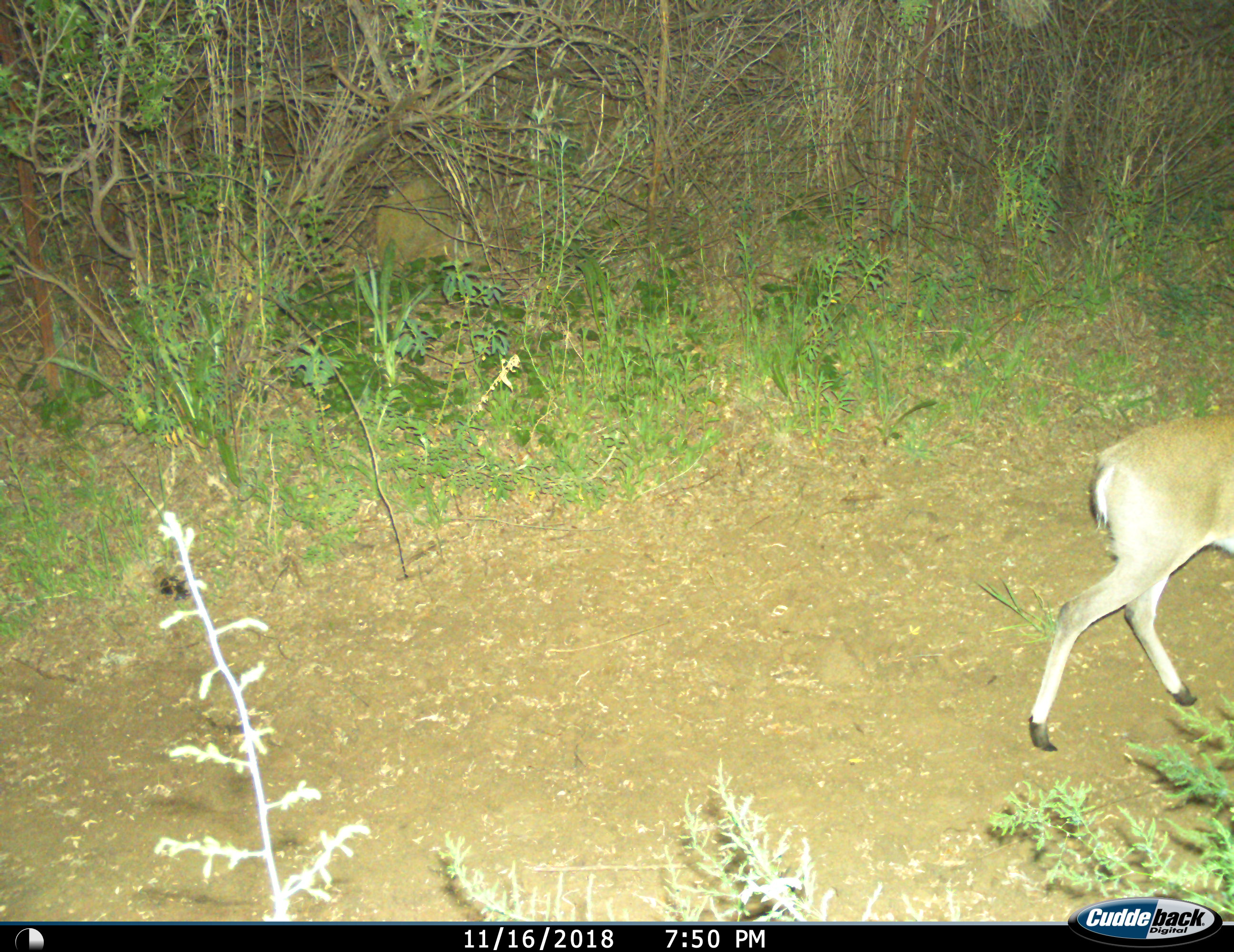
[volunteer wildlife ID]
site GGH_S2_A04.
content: unidentified animal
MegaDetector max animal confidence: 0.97